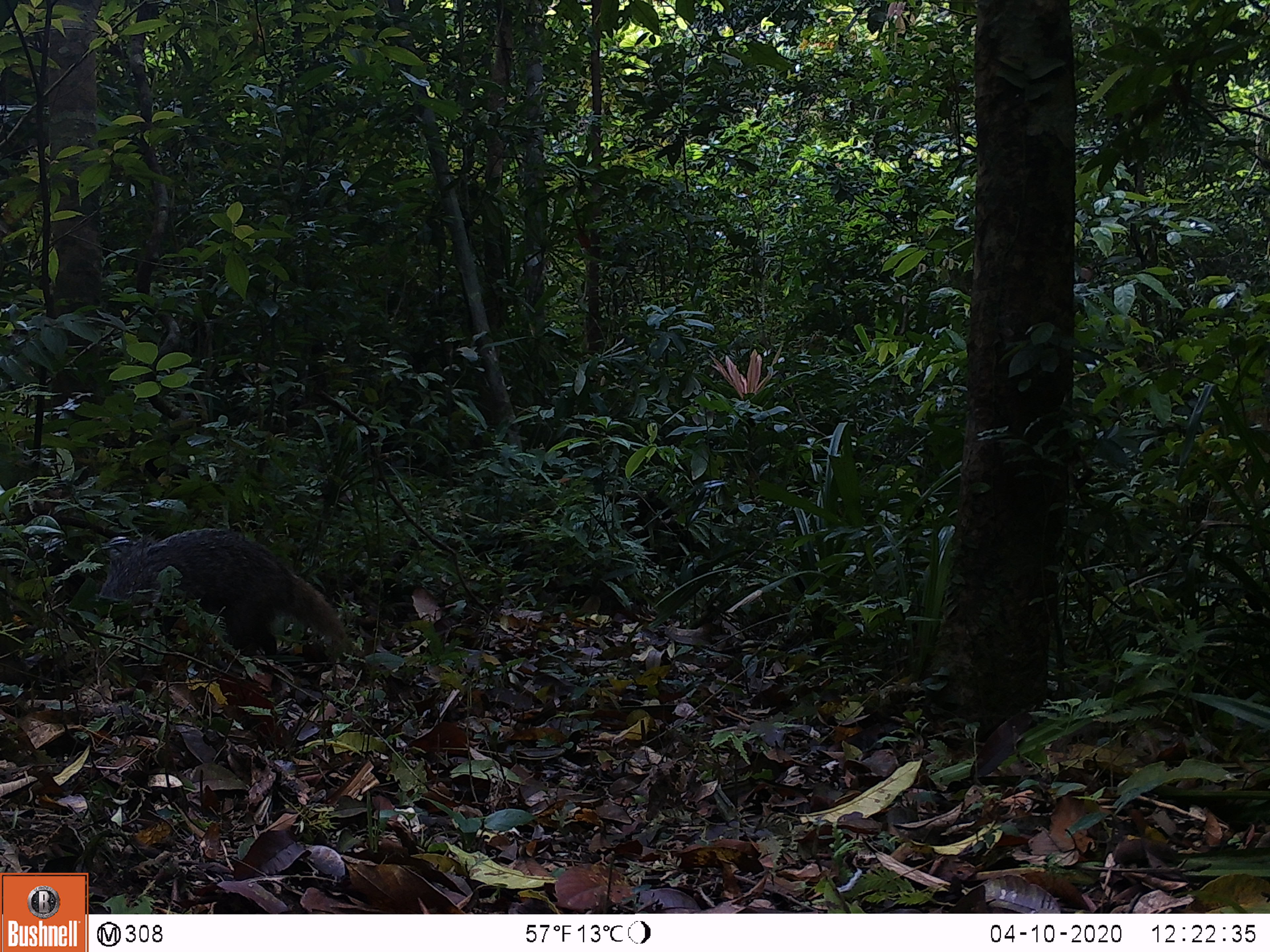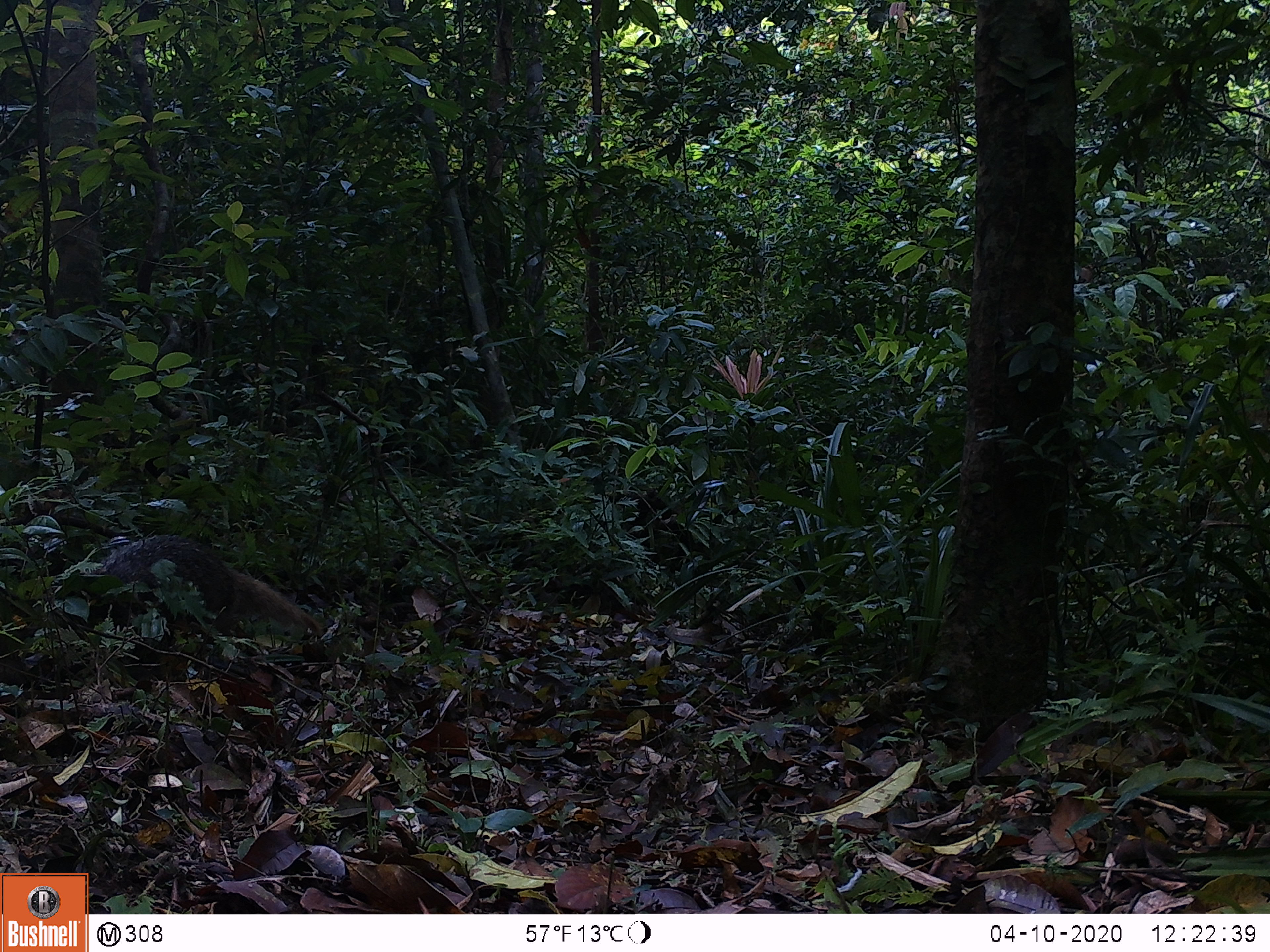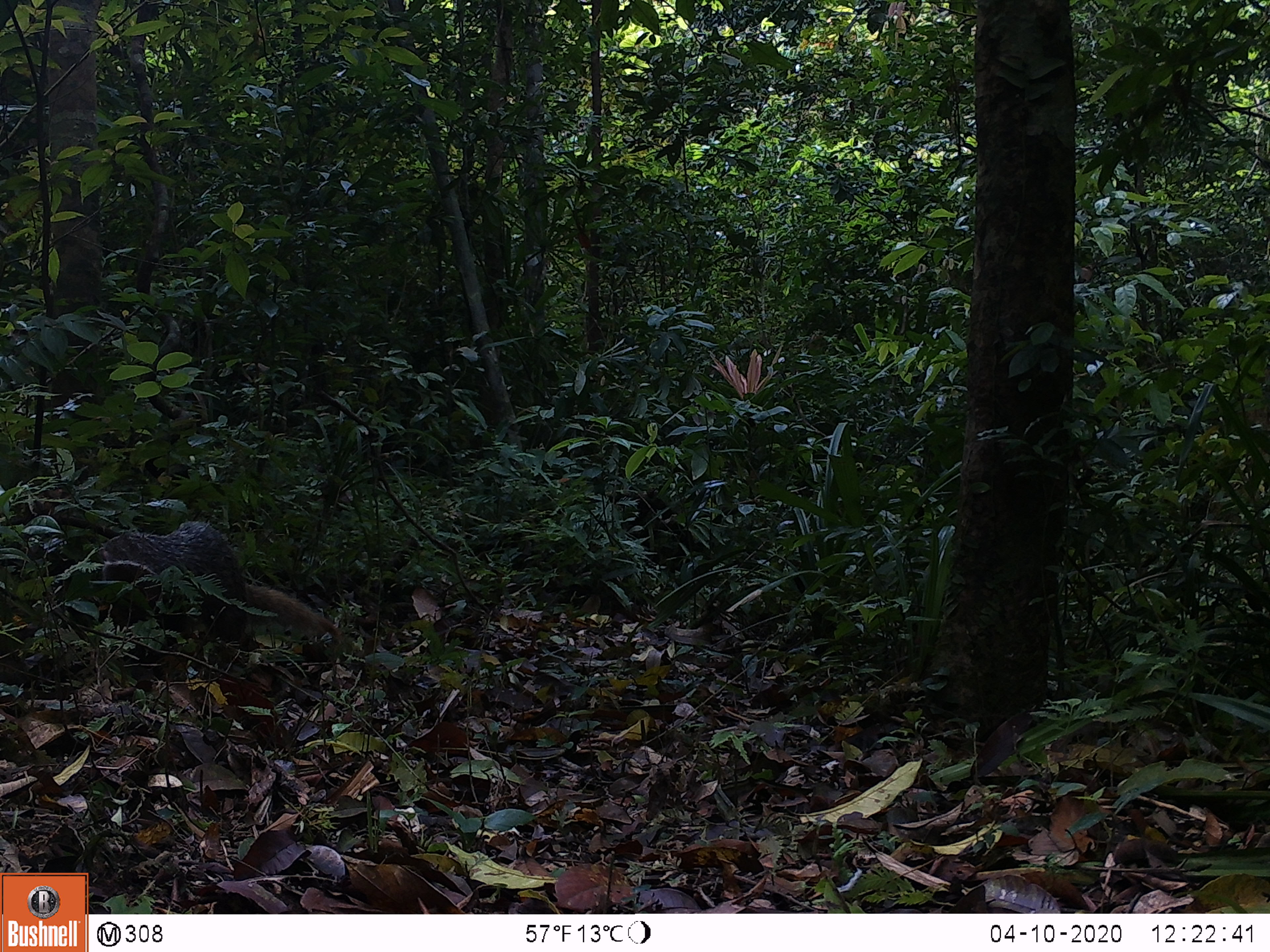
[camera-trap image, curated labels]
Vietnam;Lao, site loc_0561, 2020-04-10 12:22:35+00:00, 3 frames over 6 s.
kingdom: Animalia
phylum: Chordata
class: Mammalia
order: Carnivora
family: Herpestidae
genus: Urva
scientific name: Urva urva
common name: crab-eating mongoose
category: crab eating mongoose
Crab eating mongoose (crab-eating mongoose) (Urva urva). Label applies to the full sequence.